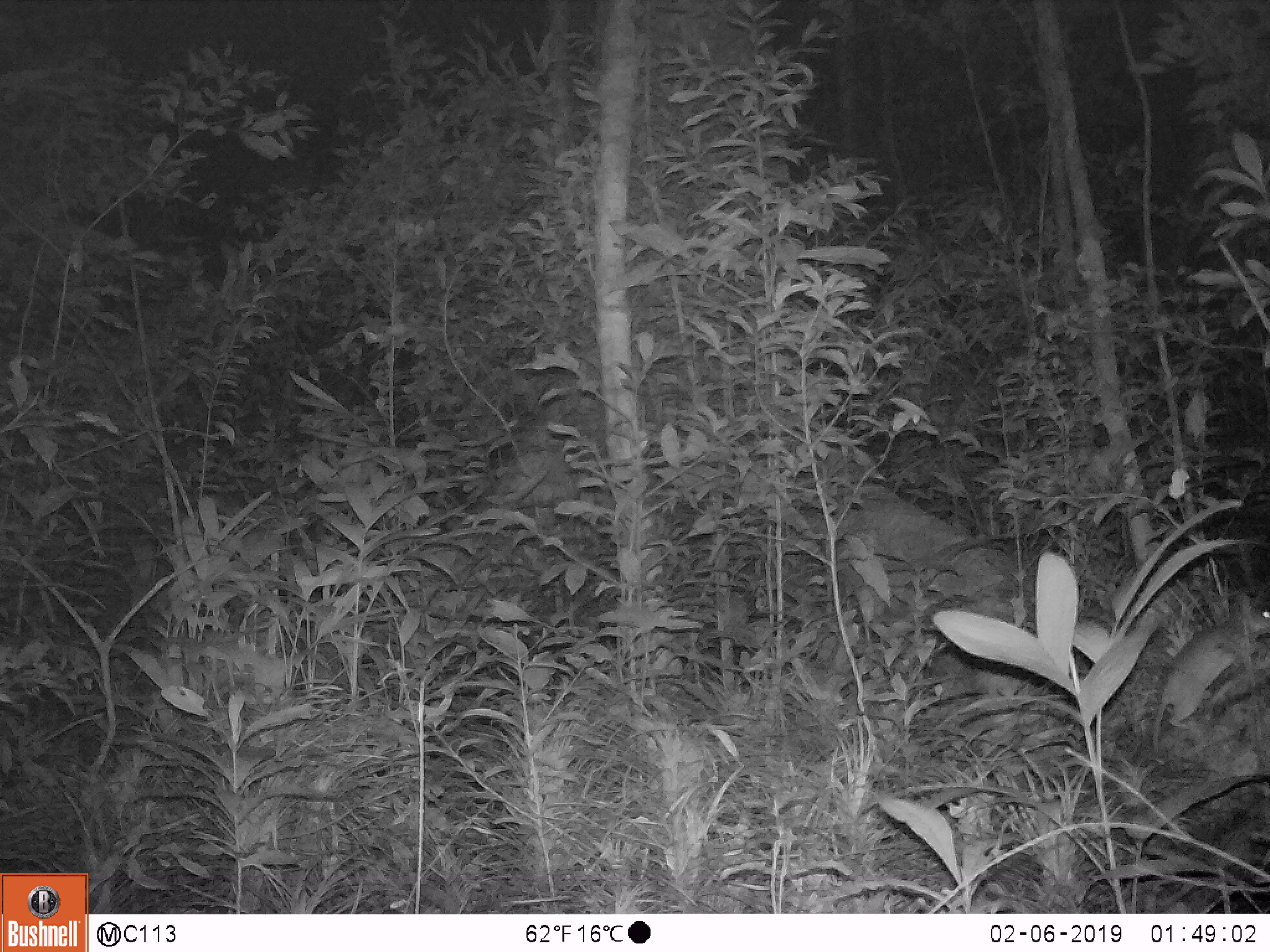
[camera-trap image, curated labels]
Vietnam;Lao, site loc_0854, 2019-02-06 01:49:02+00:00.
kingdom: Animalia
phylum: Chordata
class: Mammalia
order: Rodentia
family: Muridae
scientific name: Muridae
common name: old-world mice and rats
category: unidentified murid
Unidentified murid (old-world mice and rats) (Muridae). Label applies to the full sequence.